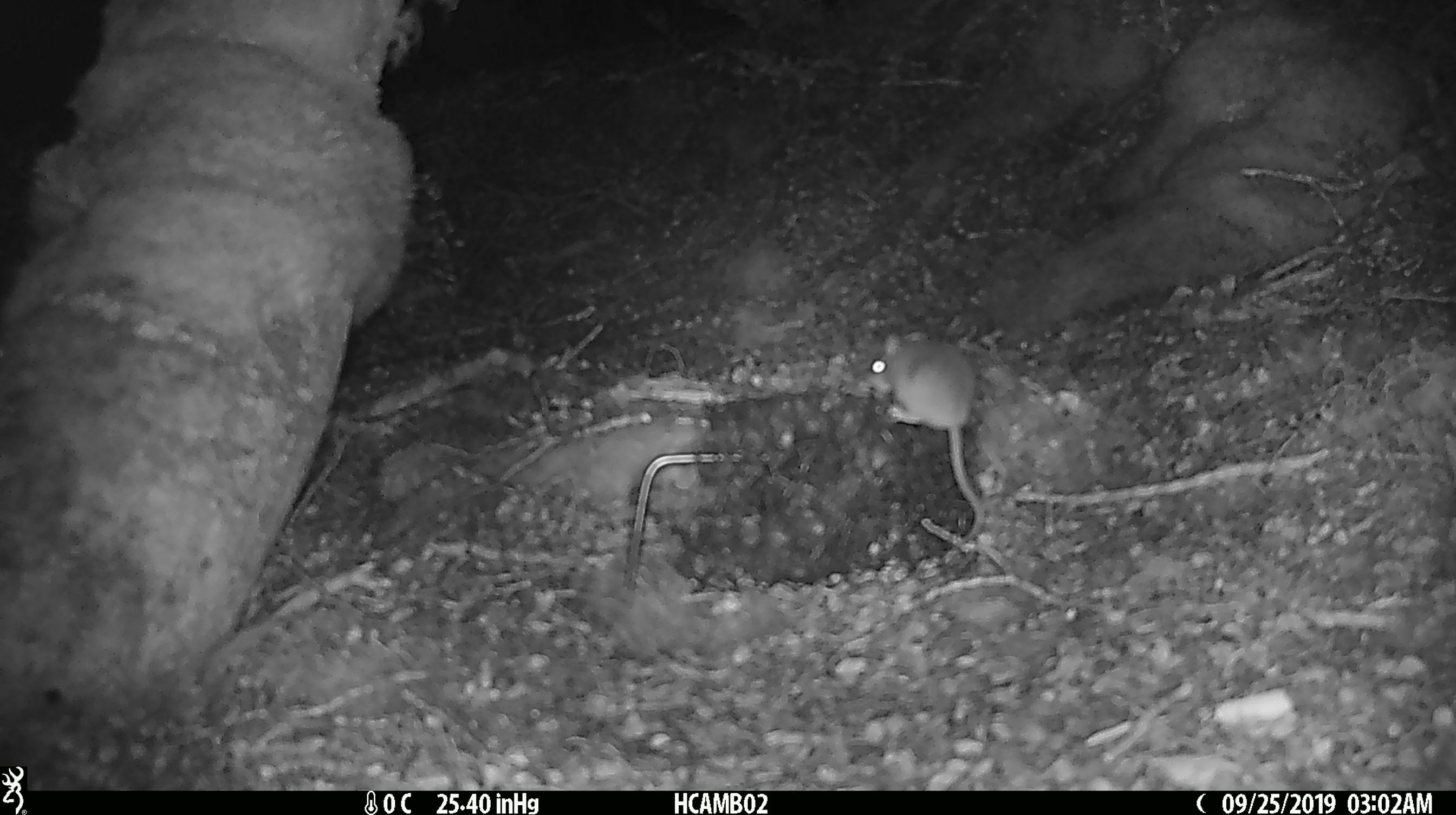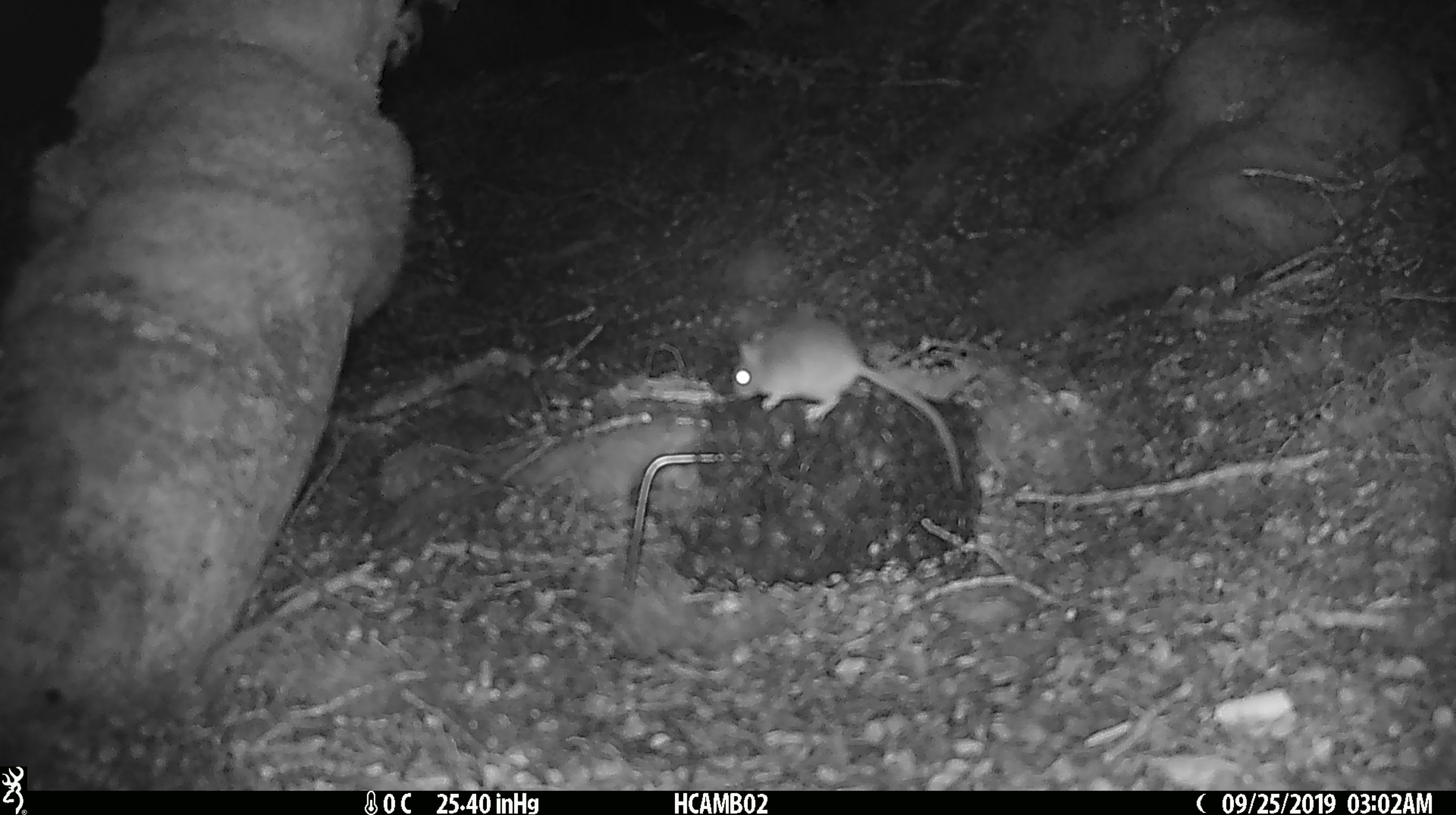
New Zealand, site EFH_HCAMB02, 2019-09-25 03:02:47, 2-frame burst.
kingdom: Animalia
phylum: Chordata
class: Mammalia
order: Rodentia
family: Muridae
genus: Mus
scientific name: Mus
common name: mouse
Mouse (Mus).